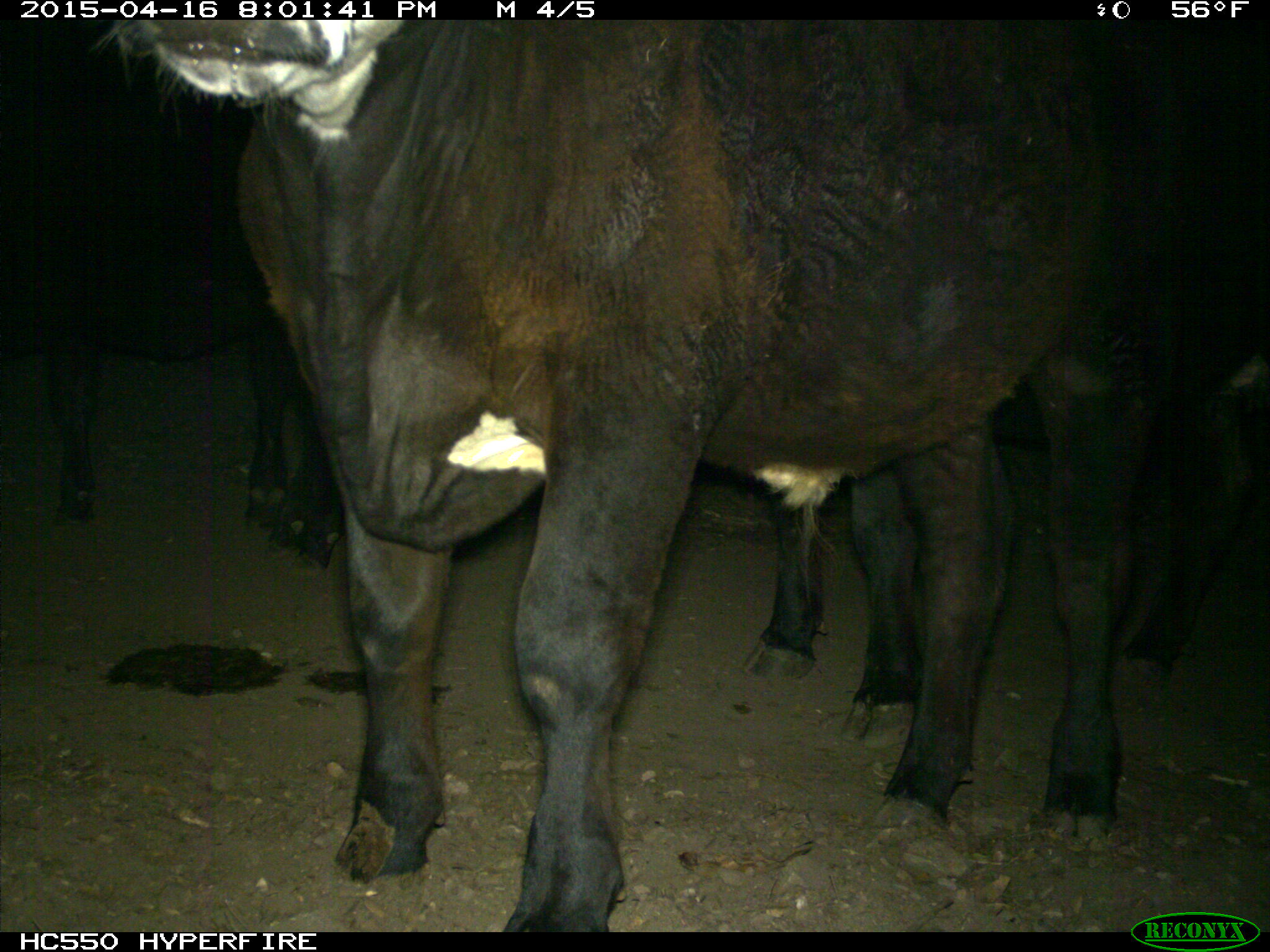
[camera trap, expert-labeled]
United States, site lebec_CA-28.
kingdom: Animalia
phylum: Chordata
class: Mammalia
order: Artiodactyla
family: Bovidae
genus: Bos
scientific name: Bos taurus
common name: domestic cow